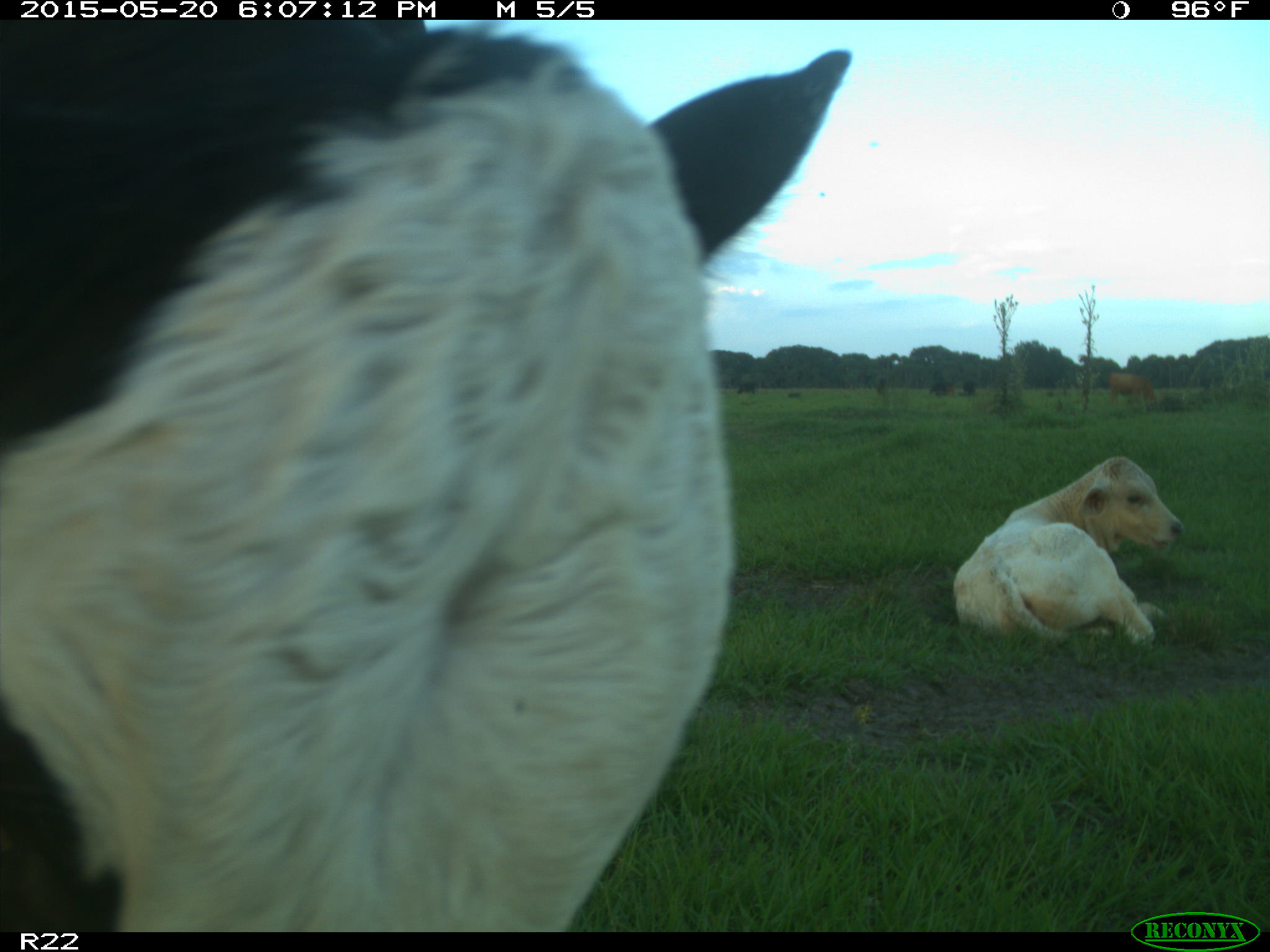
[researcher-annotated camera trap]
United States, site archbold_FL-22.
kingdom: Animalia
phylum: Chordata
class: Mammalia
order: Artiodactyla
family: Bovidae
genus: Bos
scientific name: Bos taurus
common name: domestic cow